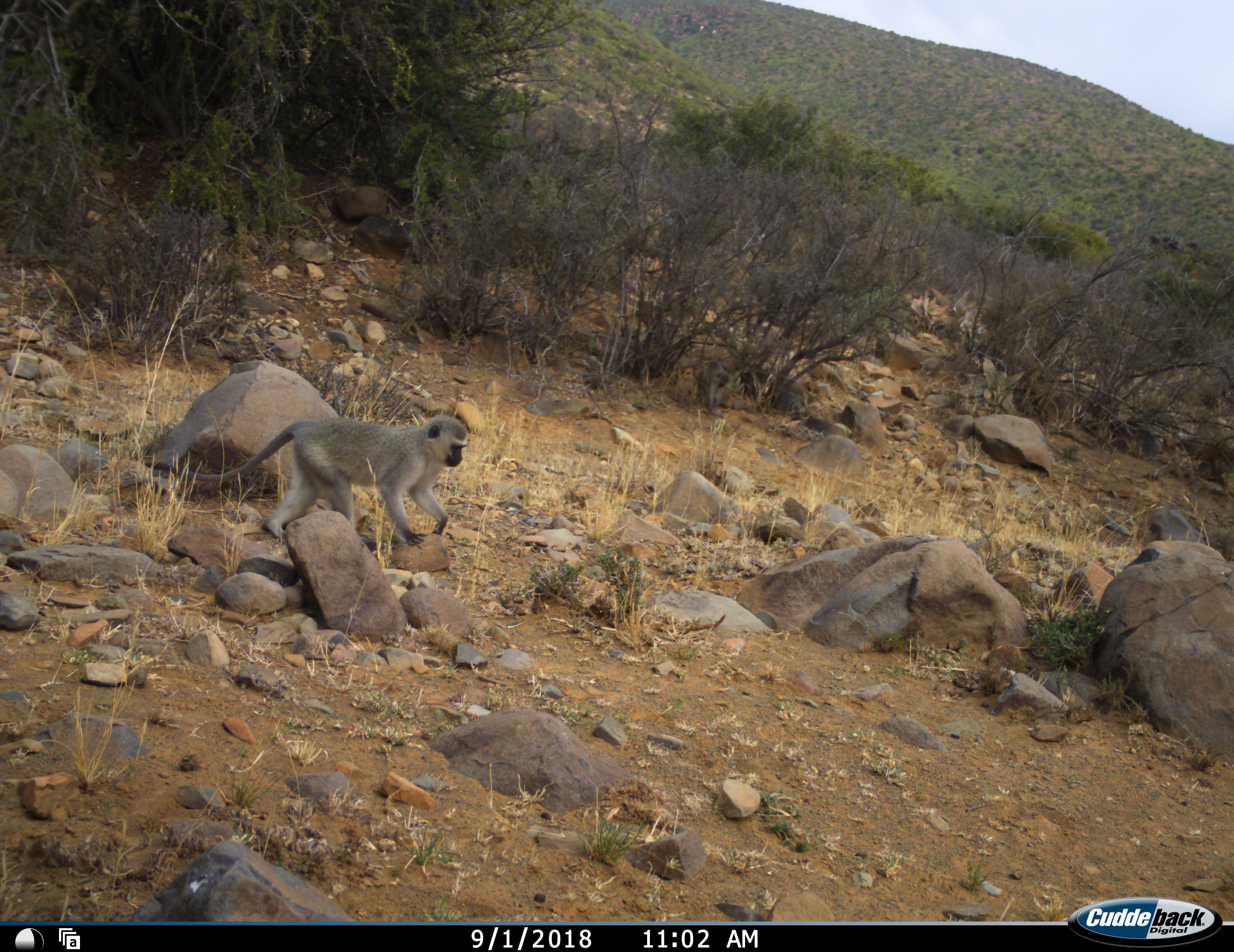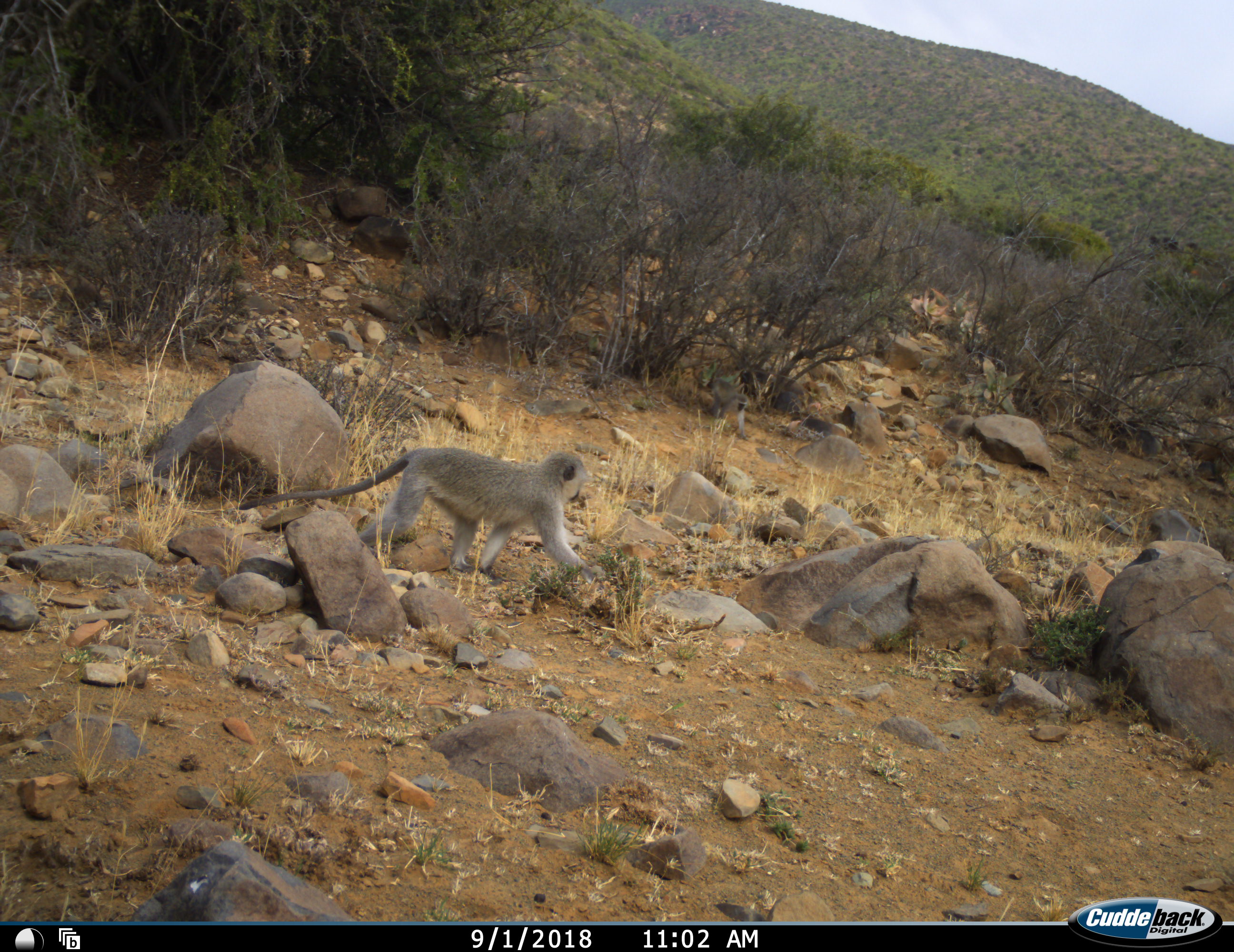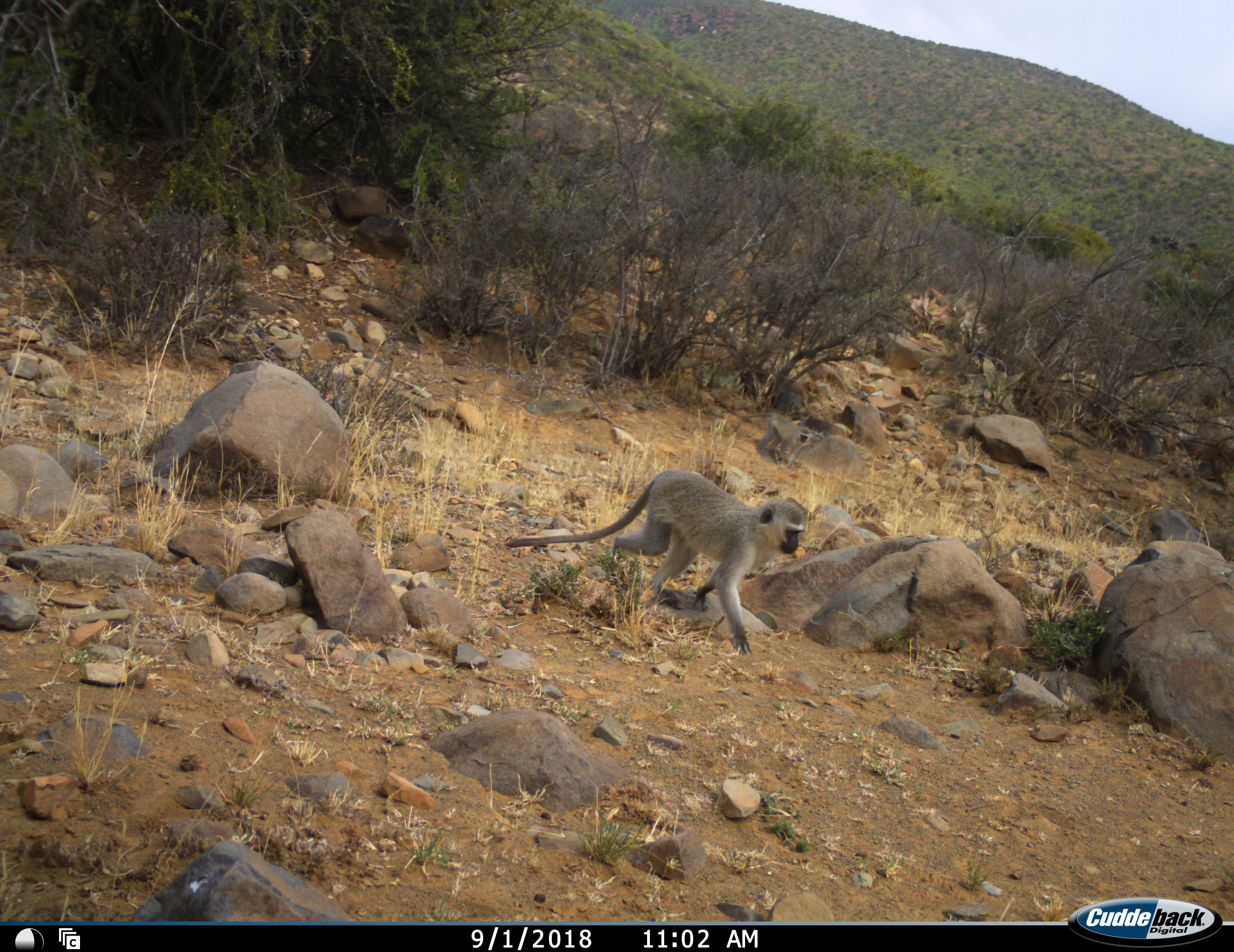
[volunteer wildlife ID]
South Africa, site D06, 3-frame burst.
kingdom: Animalia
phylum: Chordata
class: Mammalia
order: Primates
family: Cercopithecidae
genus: Chlorocebus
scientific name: Chlorocebus pygerythrus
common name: vervet monkey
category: monkeyvervet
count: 2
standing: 10%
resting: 0%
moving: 100%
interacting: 0%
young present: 30%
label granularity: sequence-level